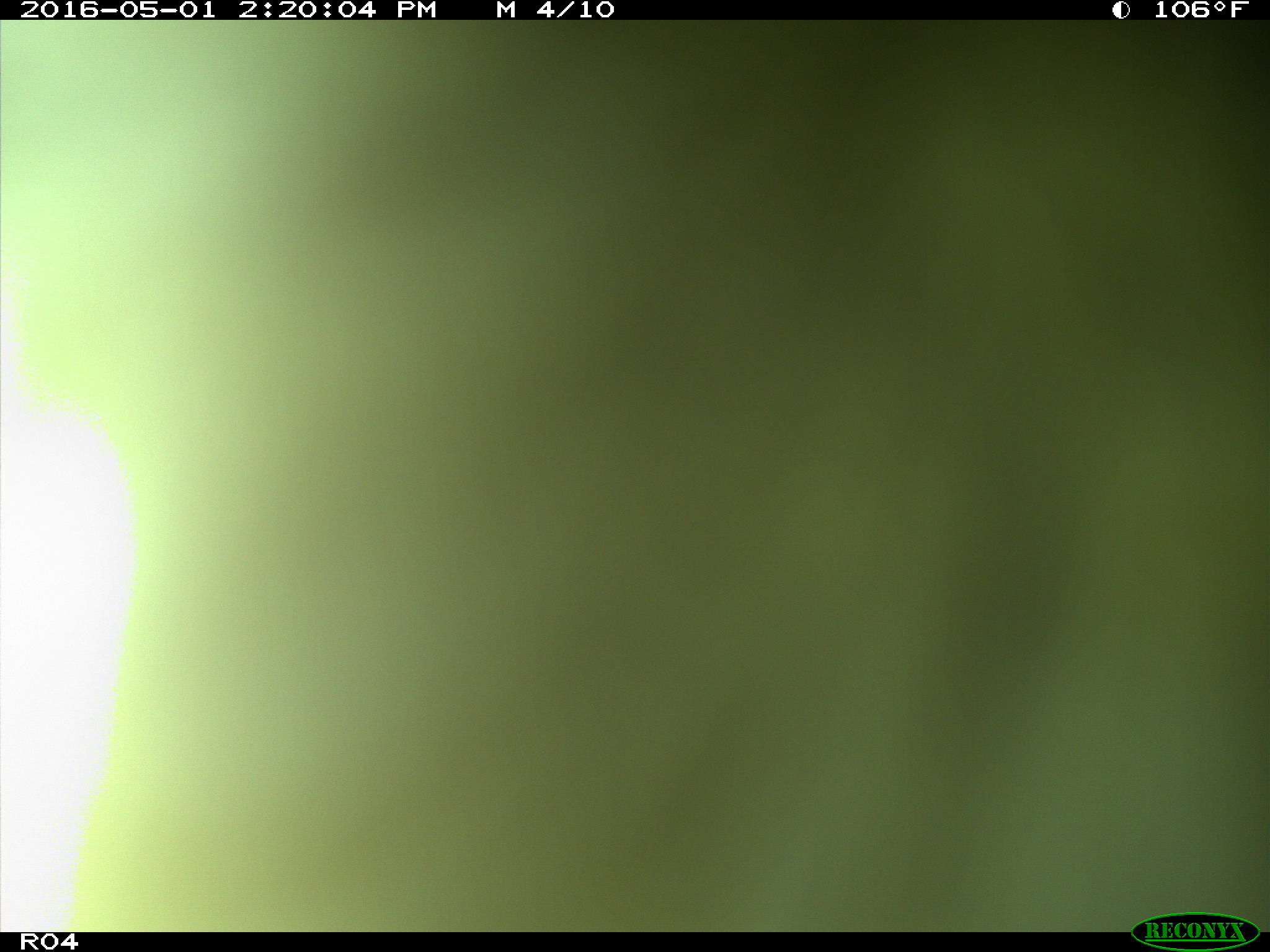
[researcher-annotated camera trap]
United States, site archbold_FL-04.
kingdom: Animalia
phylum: Chordata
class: Mammalia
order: Artiodactyla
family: Bovidae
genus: Bos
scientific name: Bos taurus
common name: domestic cow